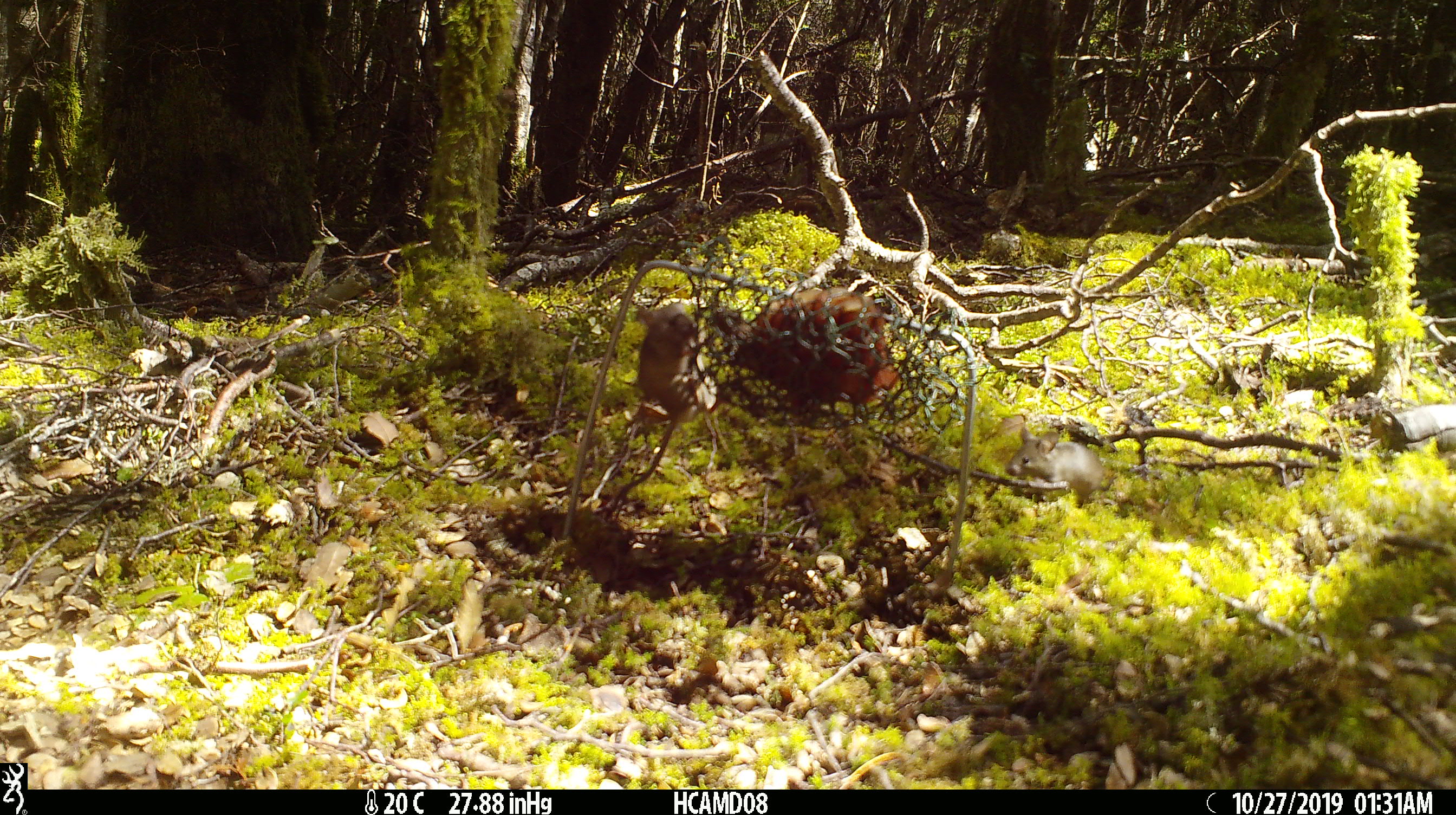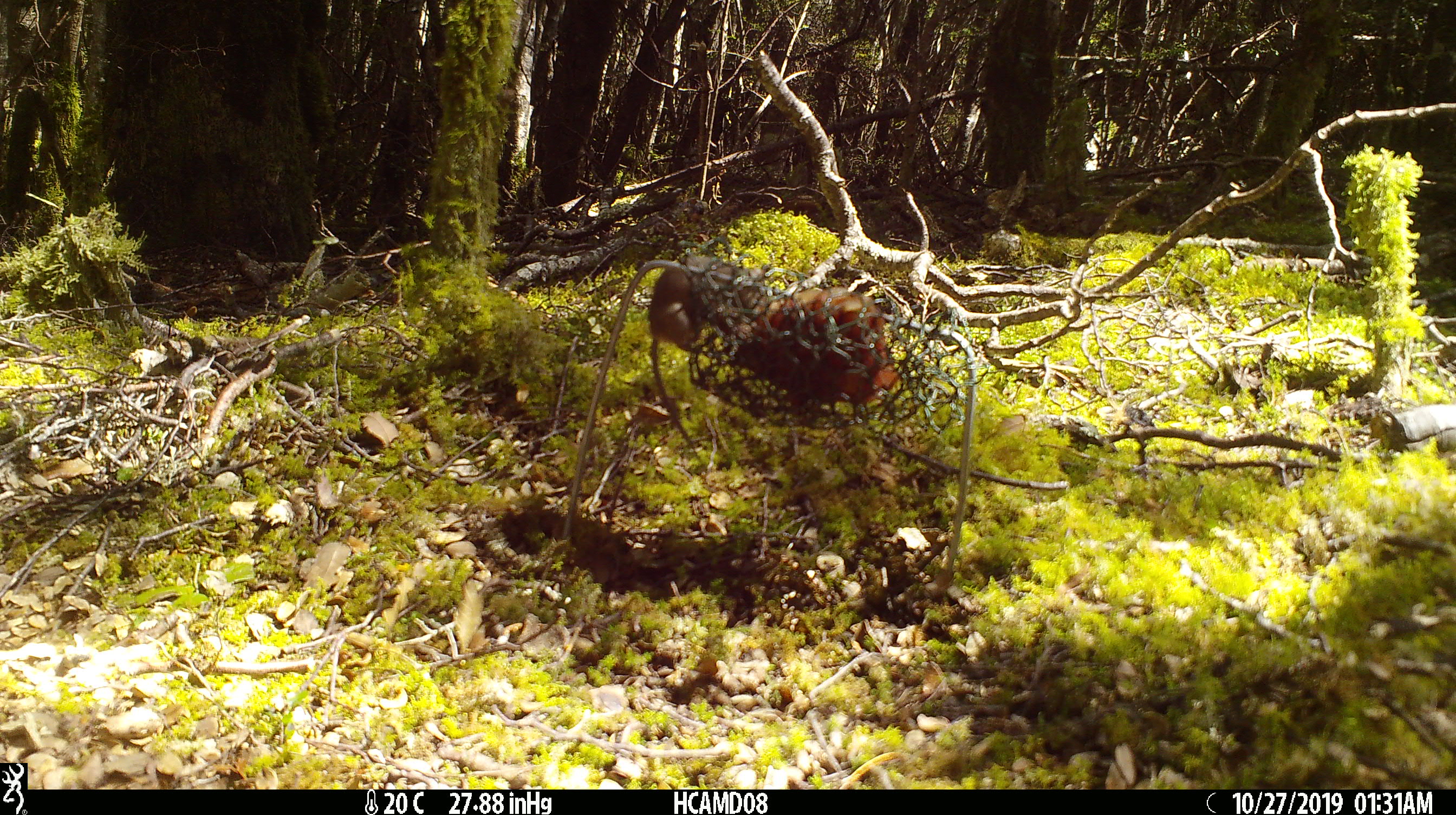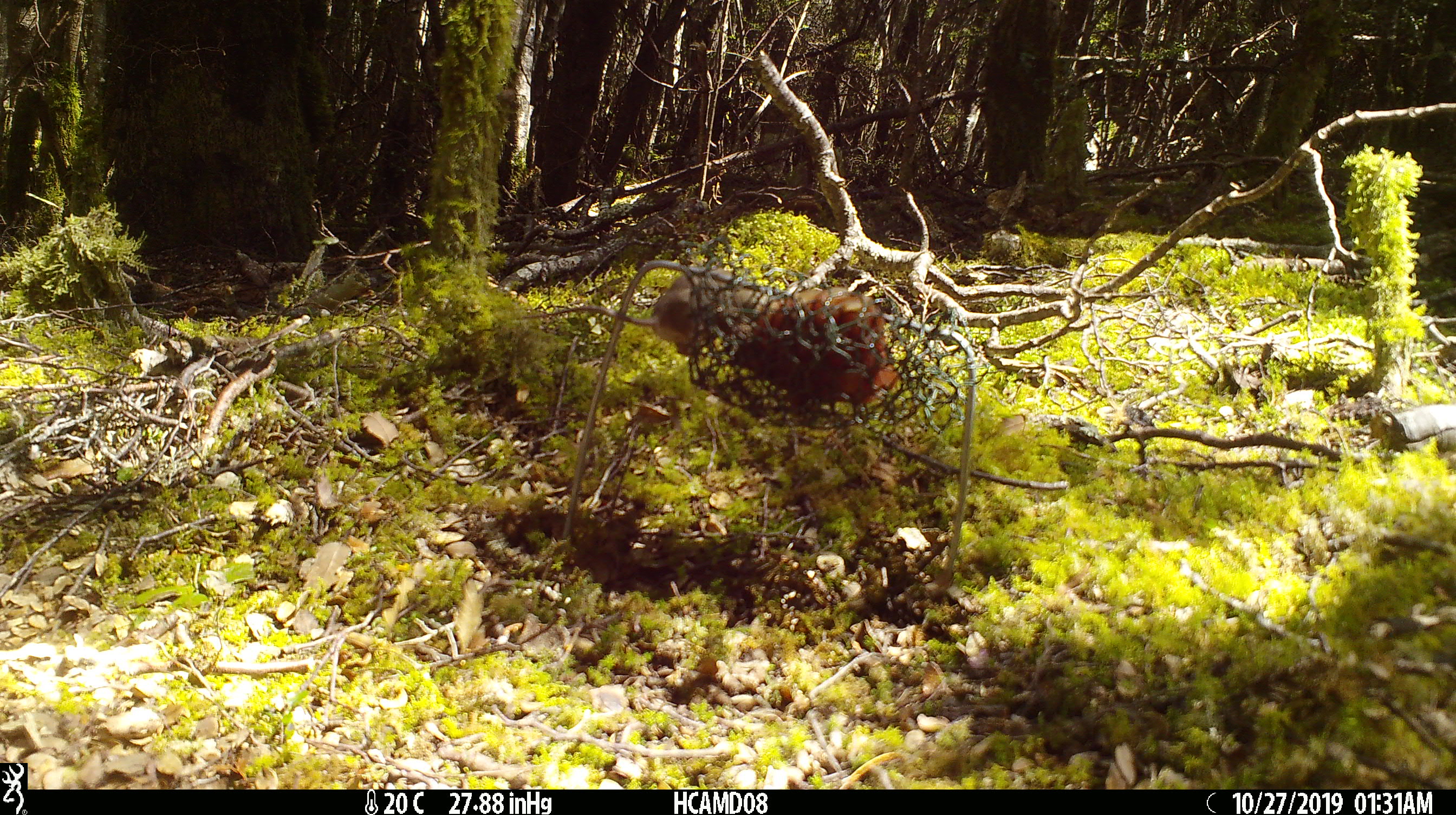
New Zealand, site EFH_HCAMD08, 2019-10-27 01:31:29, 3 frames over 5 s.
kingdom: Animalia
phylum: Chordata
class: Mammalia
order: Rodentia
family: Muridae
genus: Mus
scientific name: Mus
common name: mouse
Mouse (Mus).